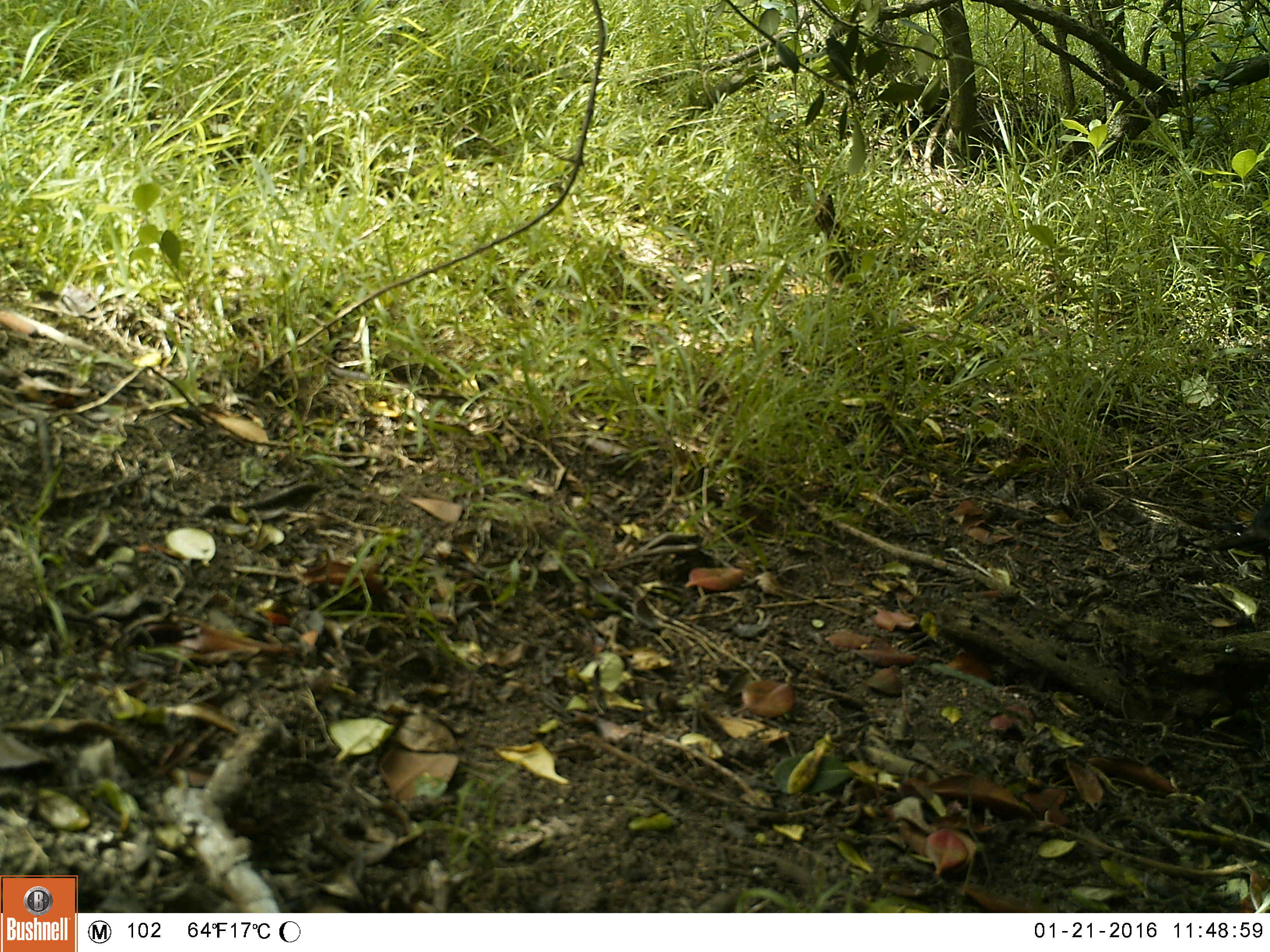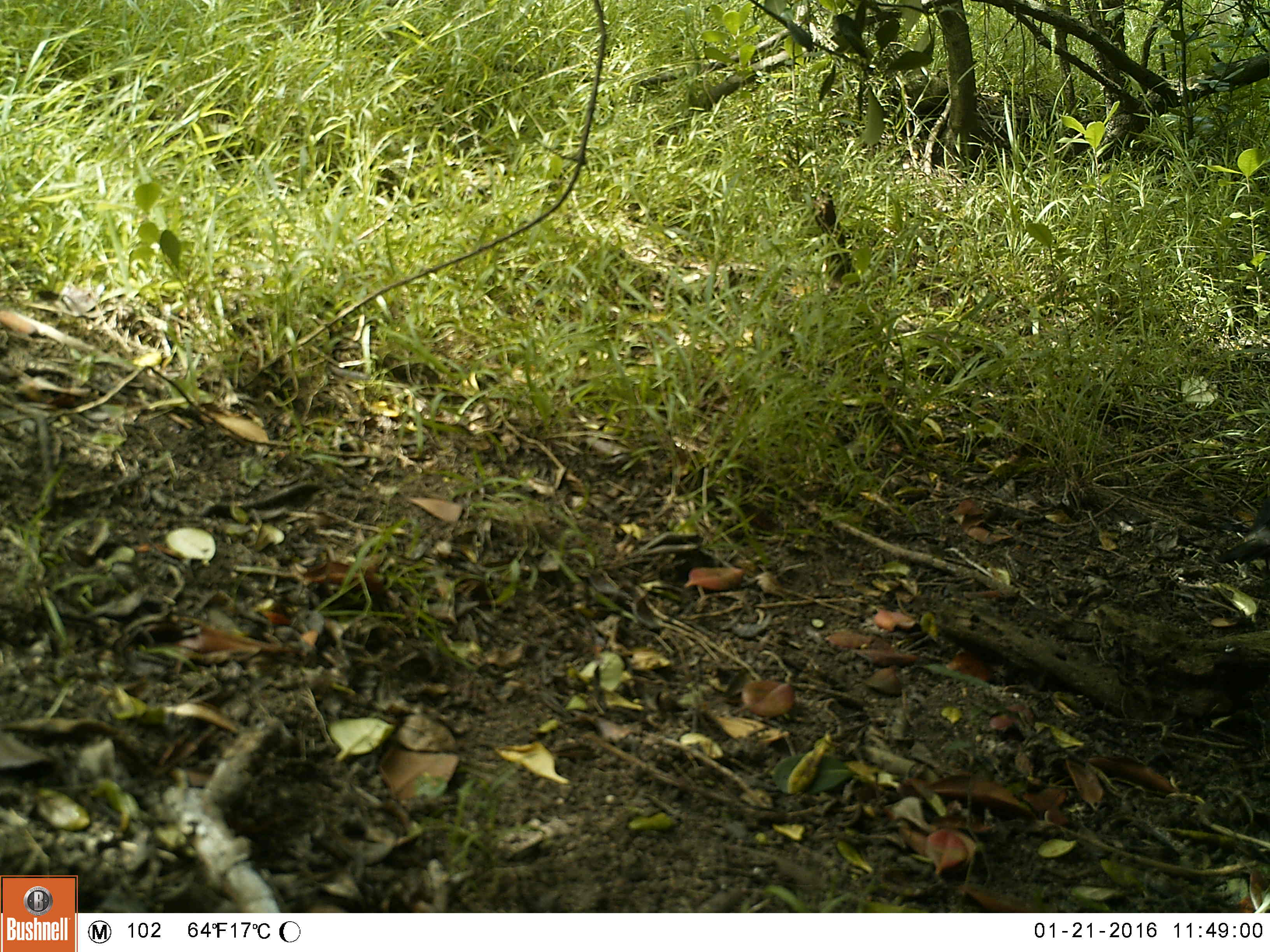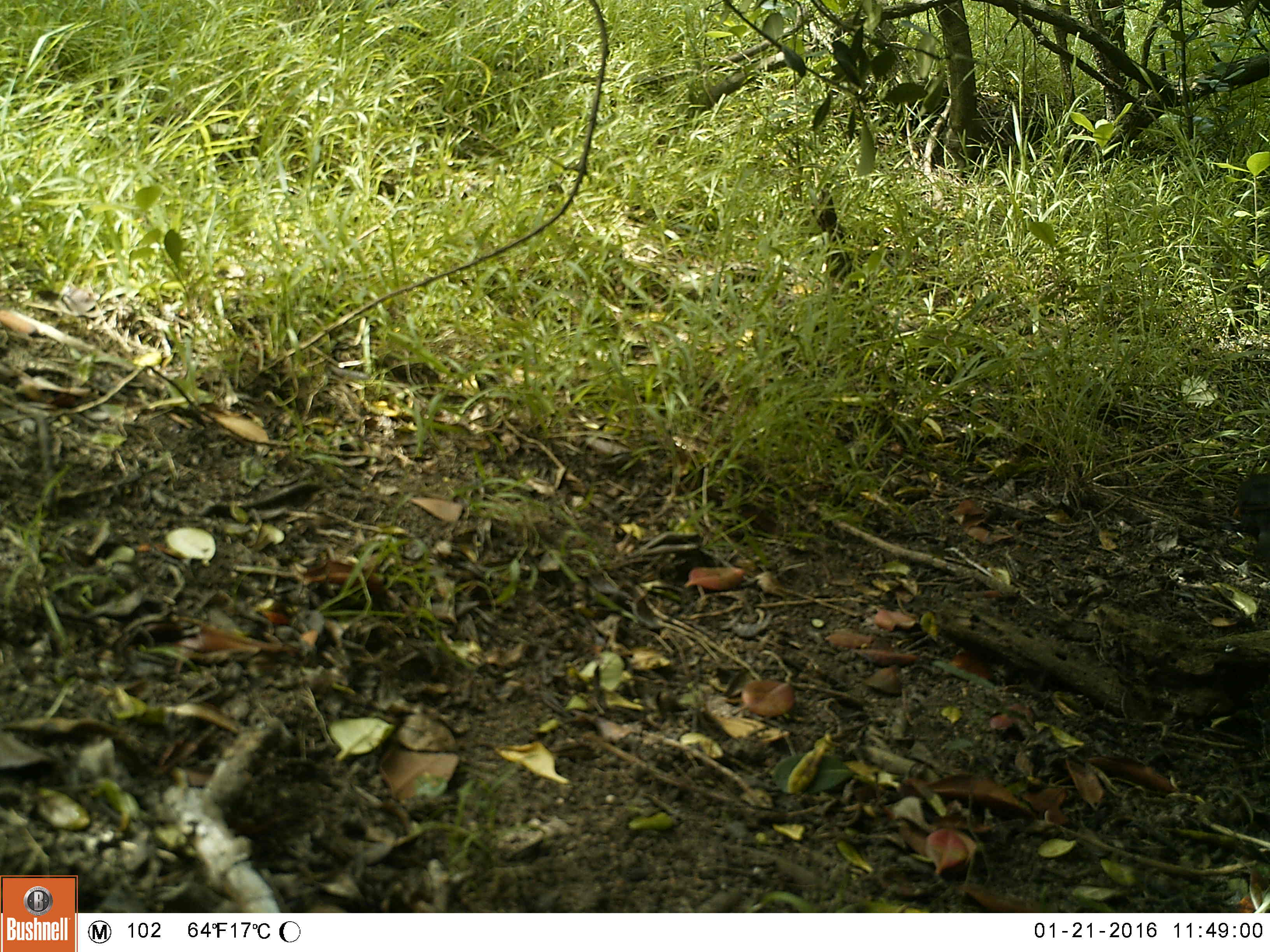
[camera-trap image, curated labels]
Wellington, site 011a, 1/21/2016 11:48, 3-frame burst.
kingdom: Animalia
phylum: Chordata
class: Aves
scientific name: Aves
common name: bird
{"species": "bird (Aves)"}